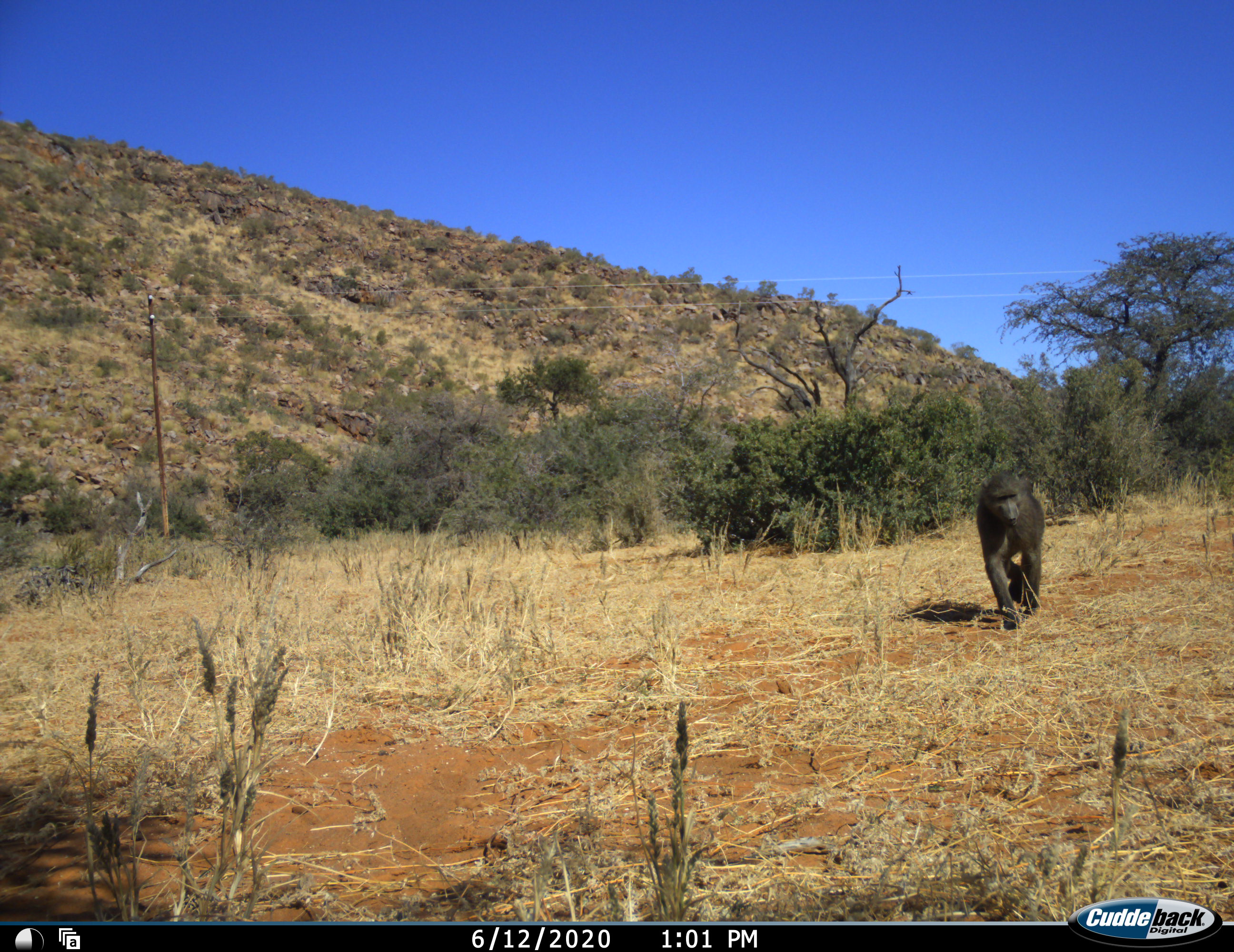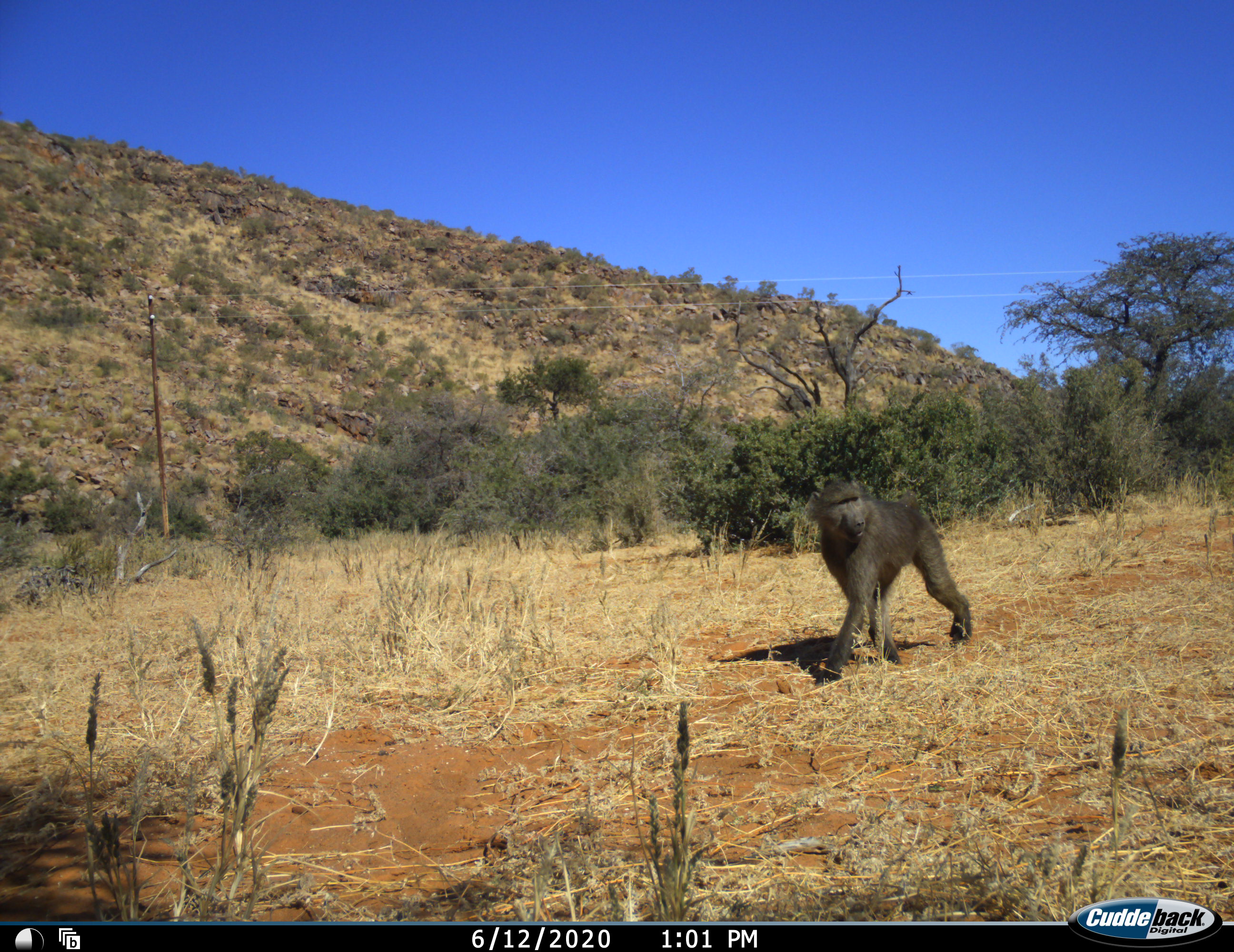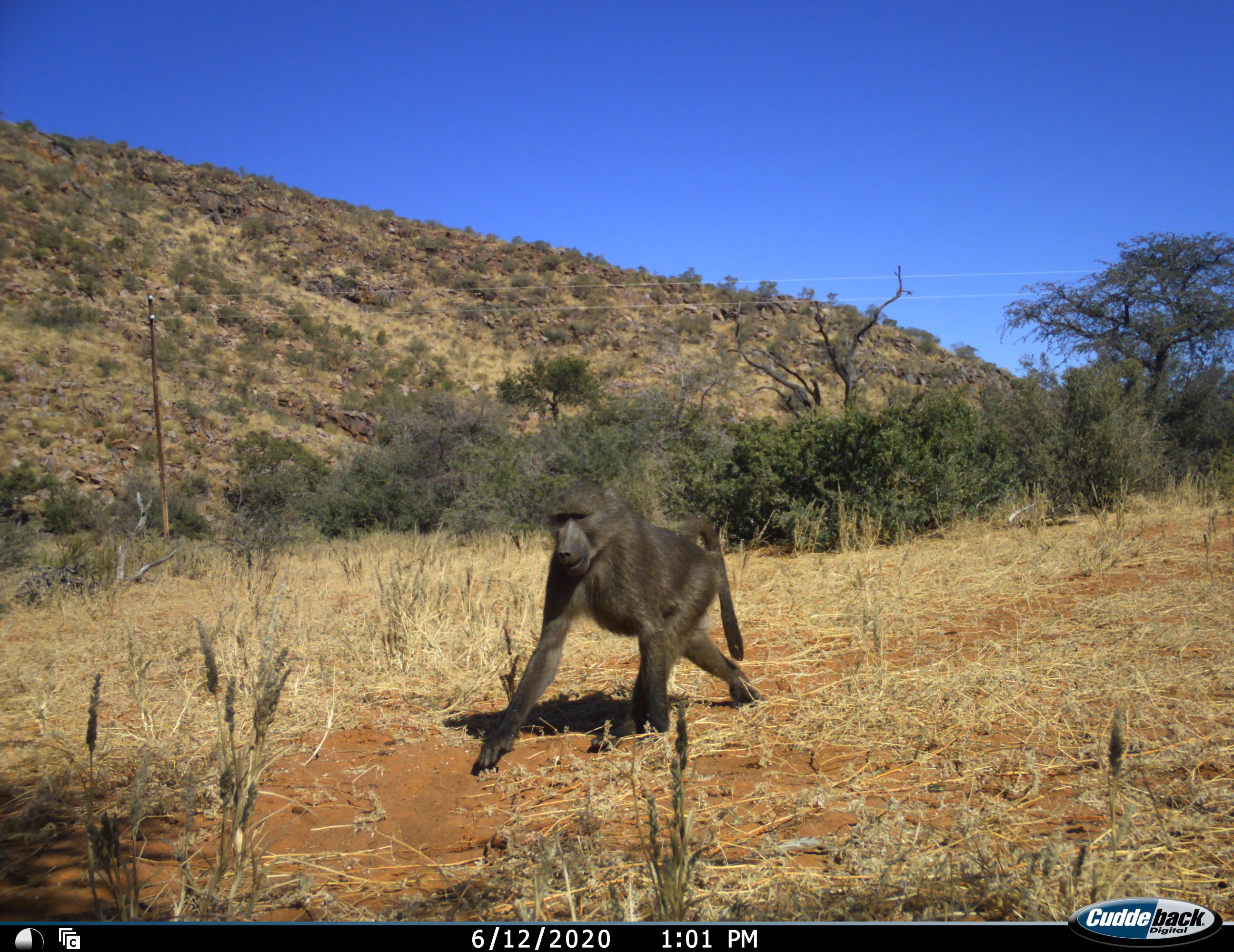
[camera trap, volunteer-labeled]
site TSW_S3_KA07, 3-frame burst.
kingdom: Animalia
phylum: Chordata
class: Mammalia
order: Primates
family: Cercopithecidae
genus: Papio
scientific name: Papio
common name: baboon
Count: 1.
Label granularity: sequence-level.